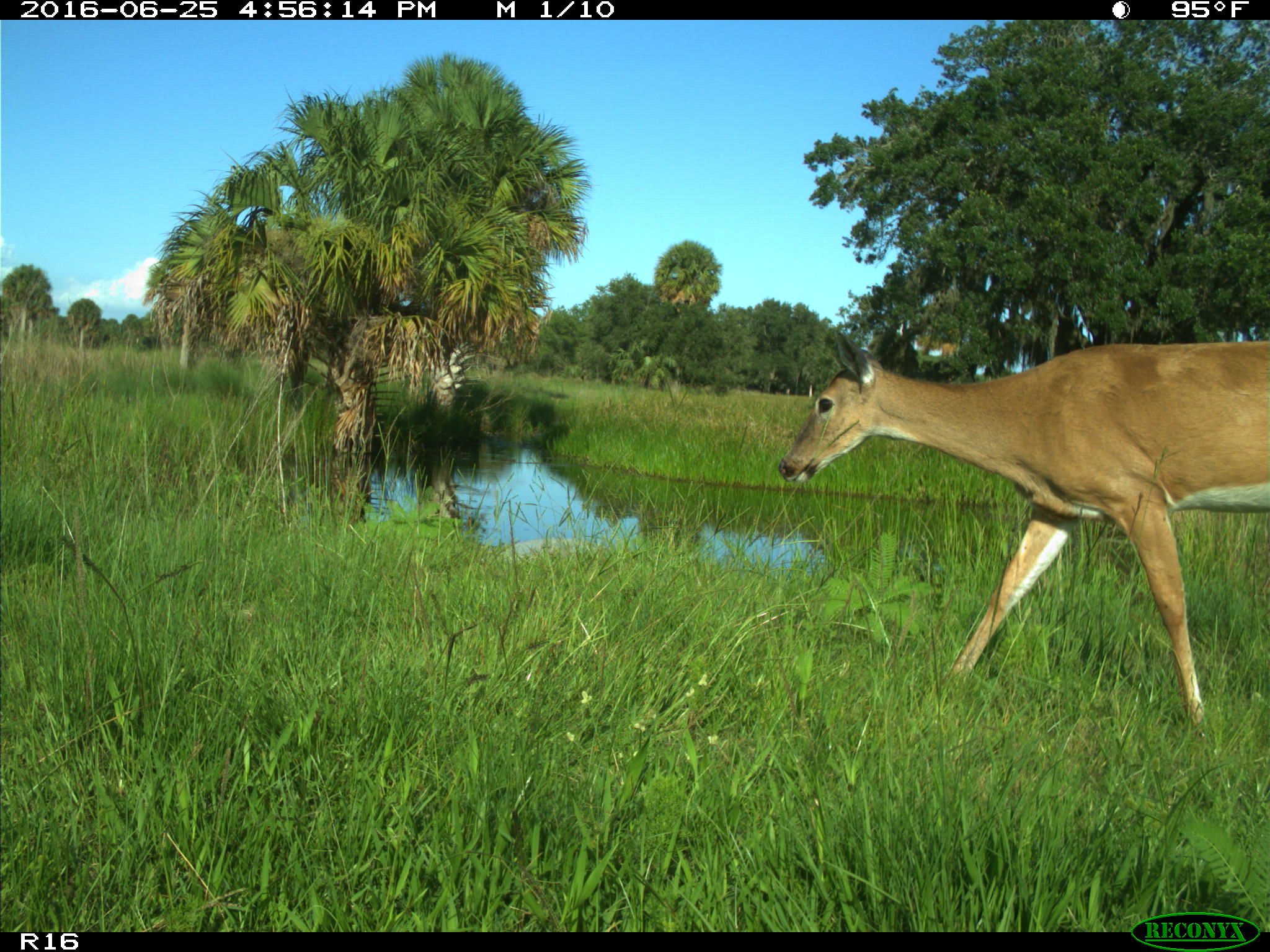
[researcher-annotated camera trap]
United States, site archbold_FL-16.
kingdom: Animalia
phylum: Chordata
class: Mammalia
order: Artiodactyla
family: Cervidae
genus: Odocoileus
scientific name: Odocoileus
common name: deer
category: unidentified deer